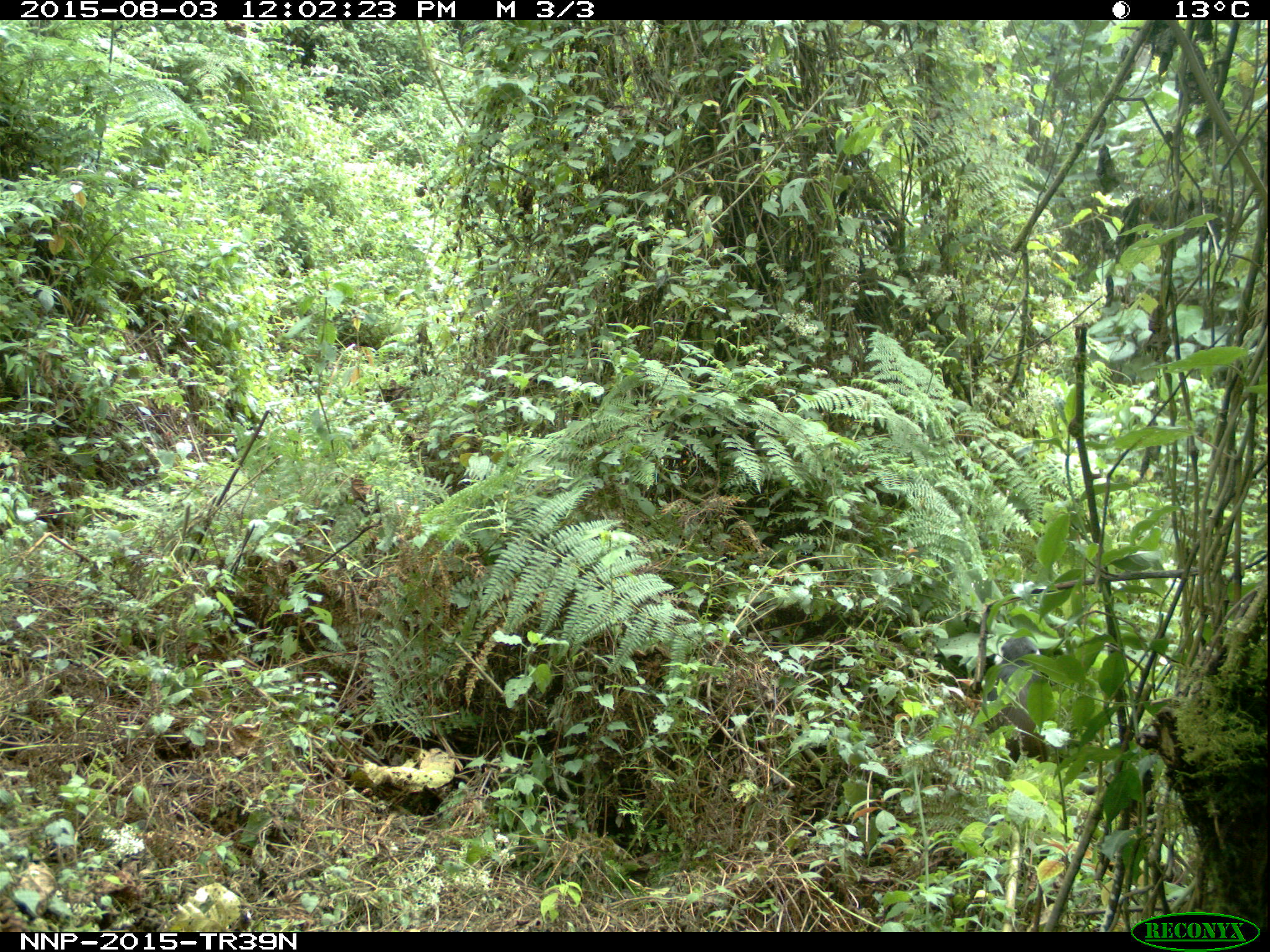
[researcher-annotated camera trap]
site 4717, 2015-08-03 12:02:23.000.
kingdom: Animalia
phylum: Chordata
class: Mammalia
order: Primates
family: Cercopithecidae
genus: Allochrocebus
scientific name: Allochrocebus lhoesti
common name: l'hoest's monkey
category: cercopithecus lhoesti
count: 1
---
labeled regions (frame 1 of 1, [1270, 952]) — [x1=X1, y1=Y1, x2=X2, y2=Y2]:
cercopithecus lhoesti: [x1=985, y1=635, x2=1049, y2=780]